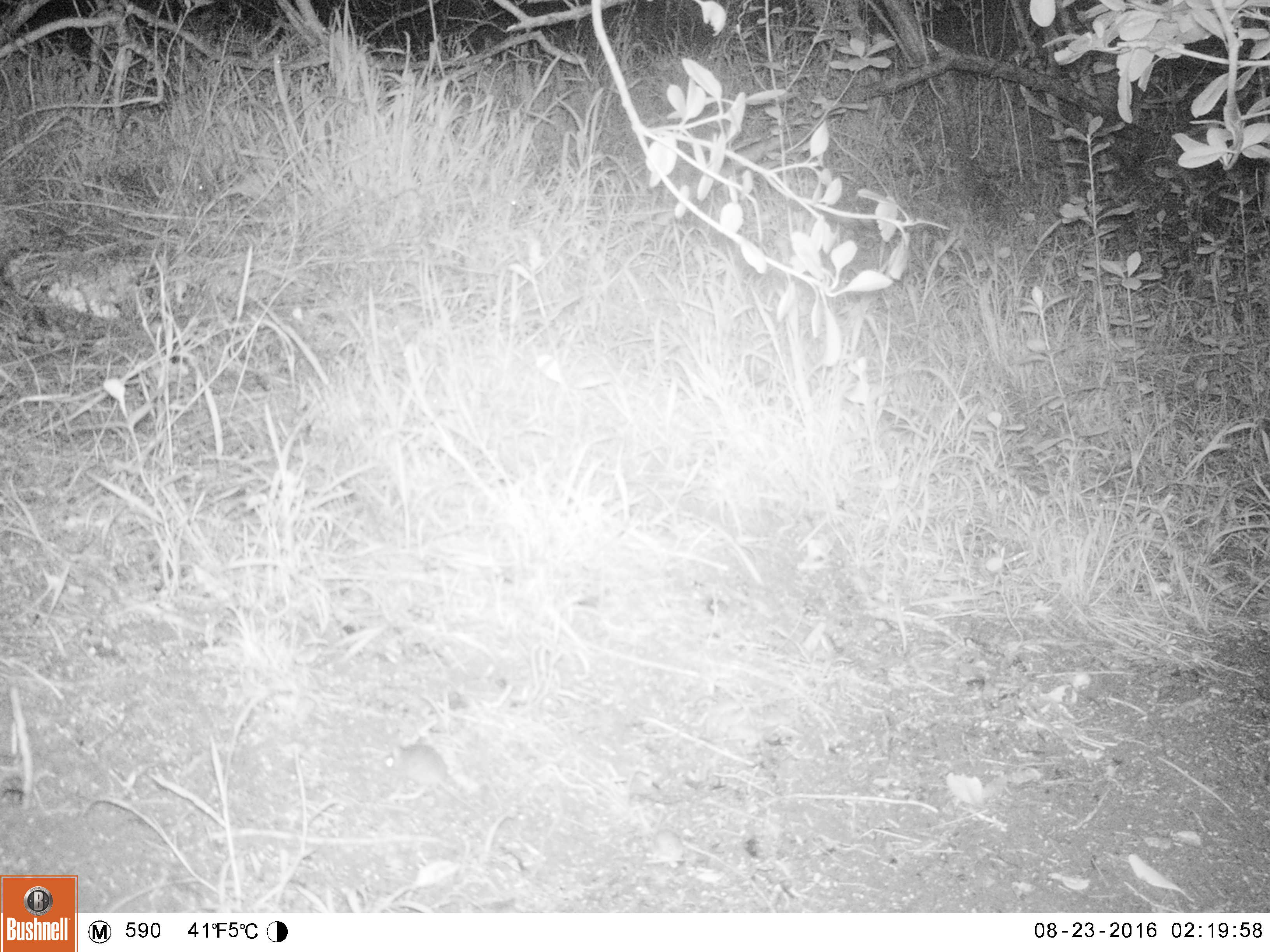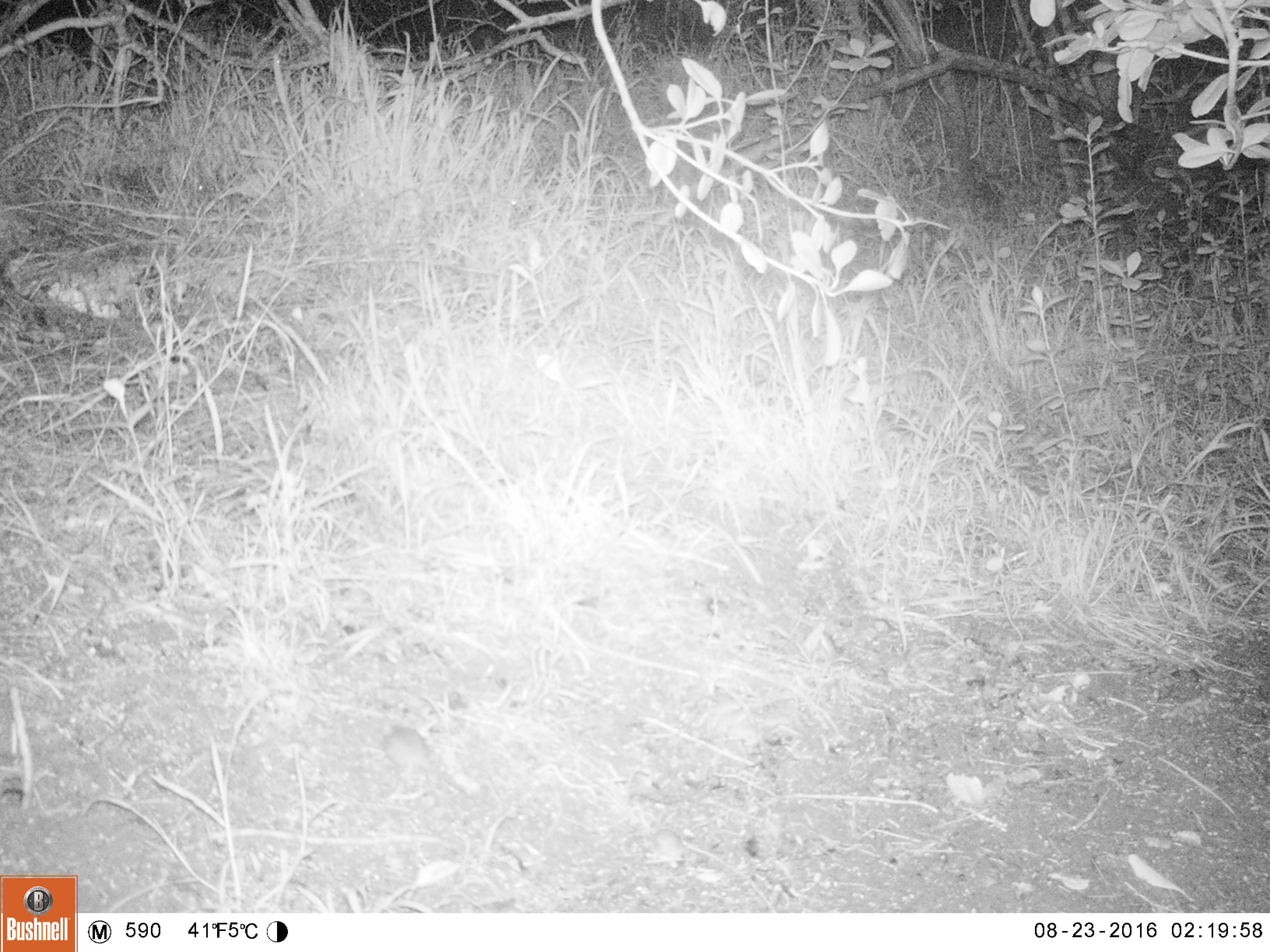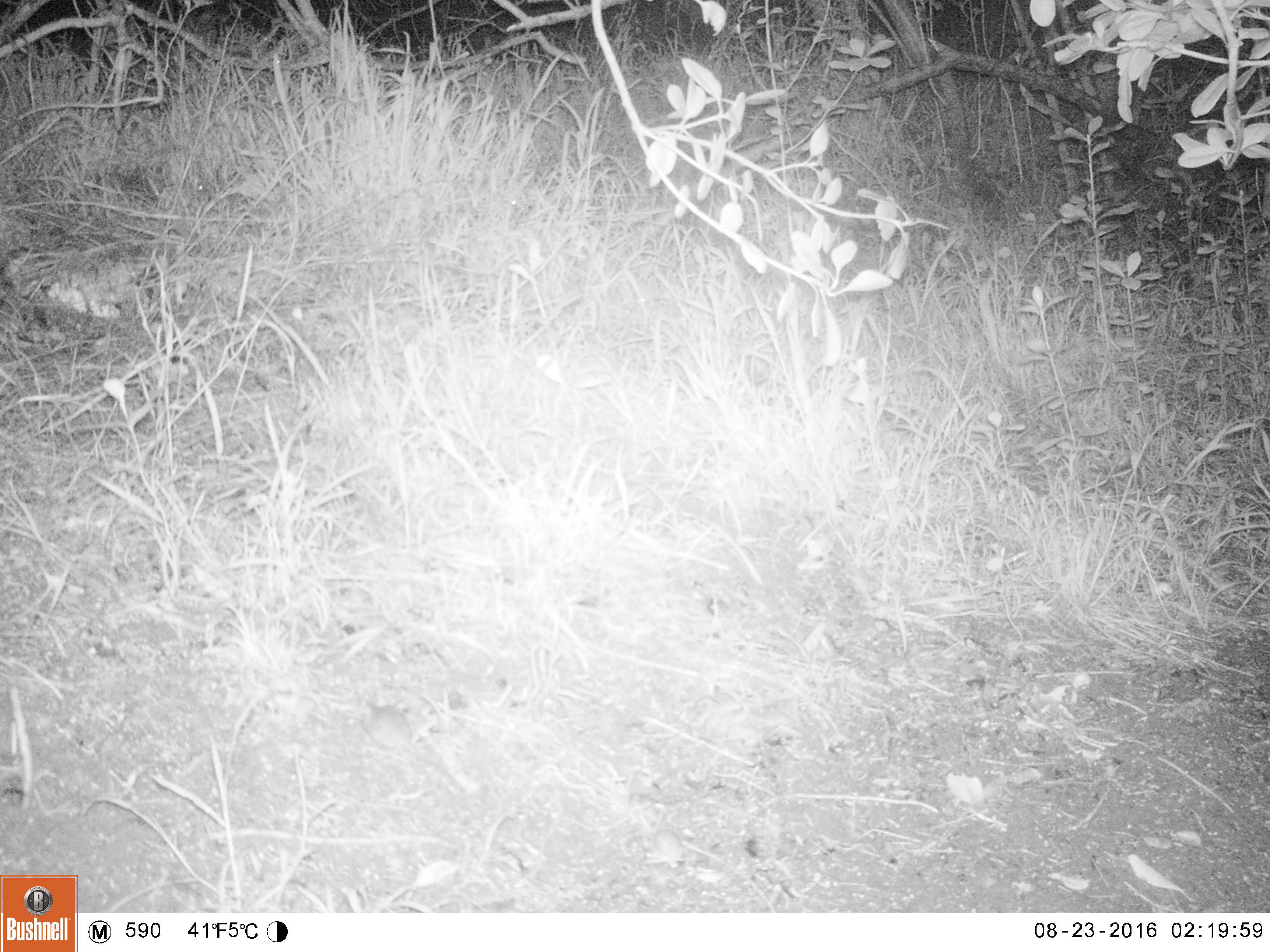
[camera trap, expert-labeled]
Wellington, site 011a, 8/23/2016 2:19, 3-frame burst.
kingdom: Animalia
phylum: Chordata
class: Mammalia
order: Rodentia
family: Muridae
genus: Mus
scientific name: Mus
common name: mouse